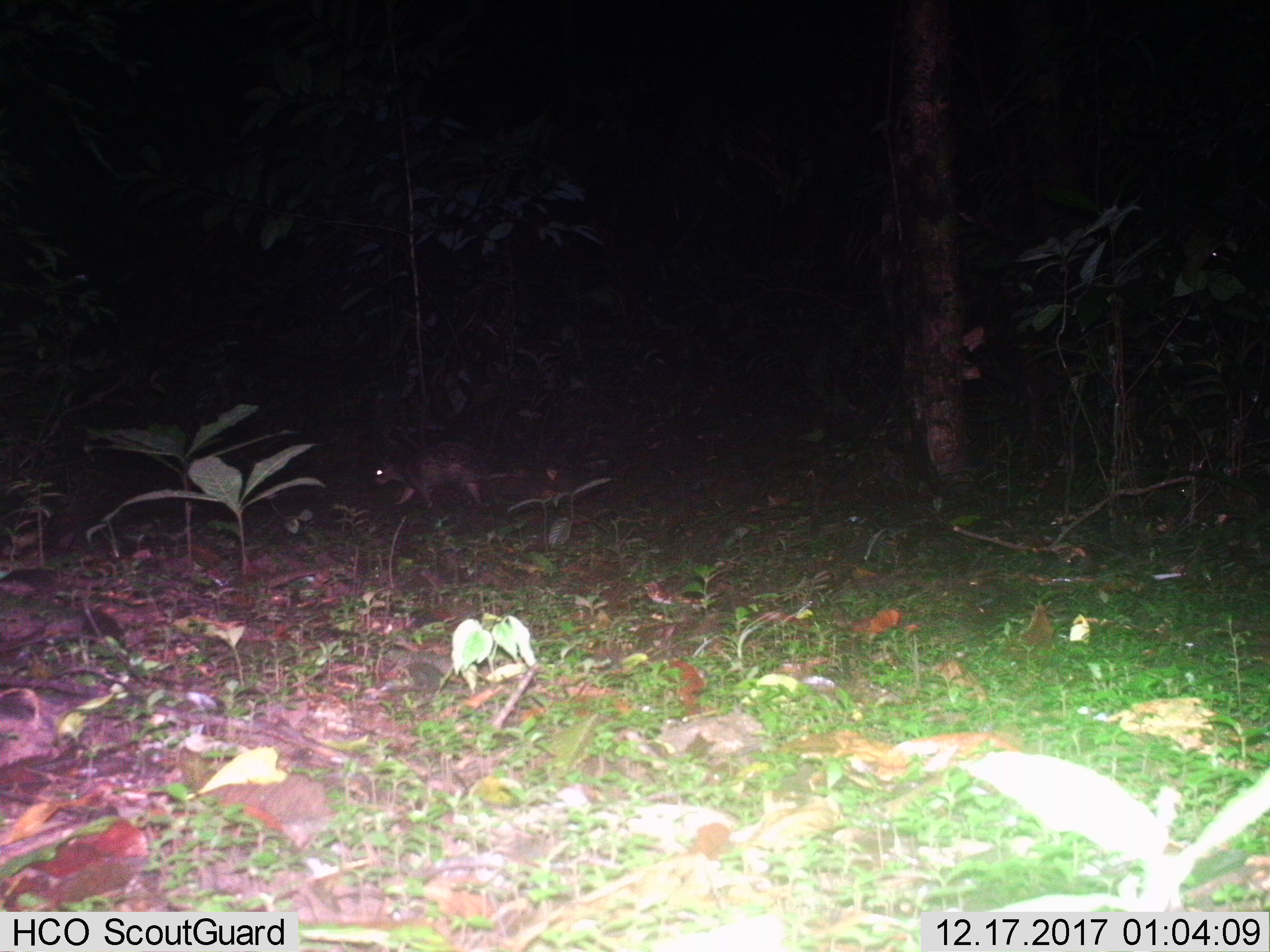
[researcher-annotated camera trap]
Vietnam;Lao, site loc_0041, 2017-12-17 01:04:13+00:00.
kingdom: Animalia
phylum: Chordata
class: Mammalia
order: Rodentia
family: Hystricidae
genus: Atherurus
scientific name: Atherurus macrourus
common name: asiatic brush-tailed porcupine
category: asiatic brush tailed porcupine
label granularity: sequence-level